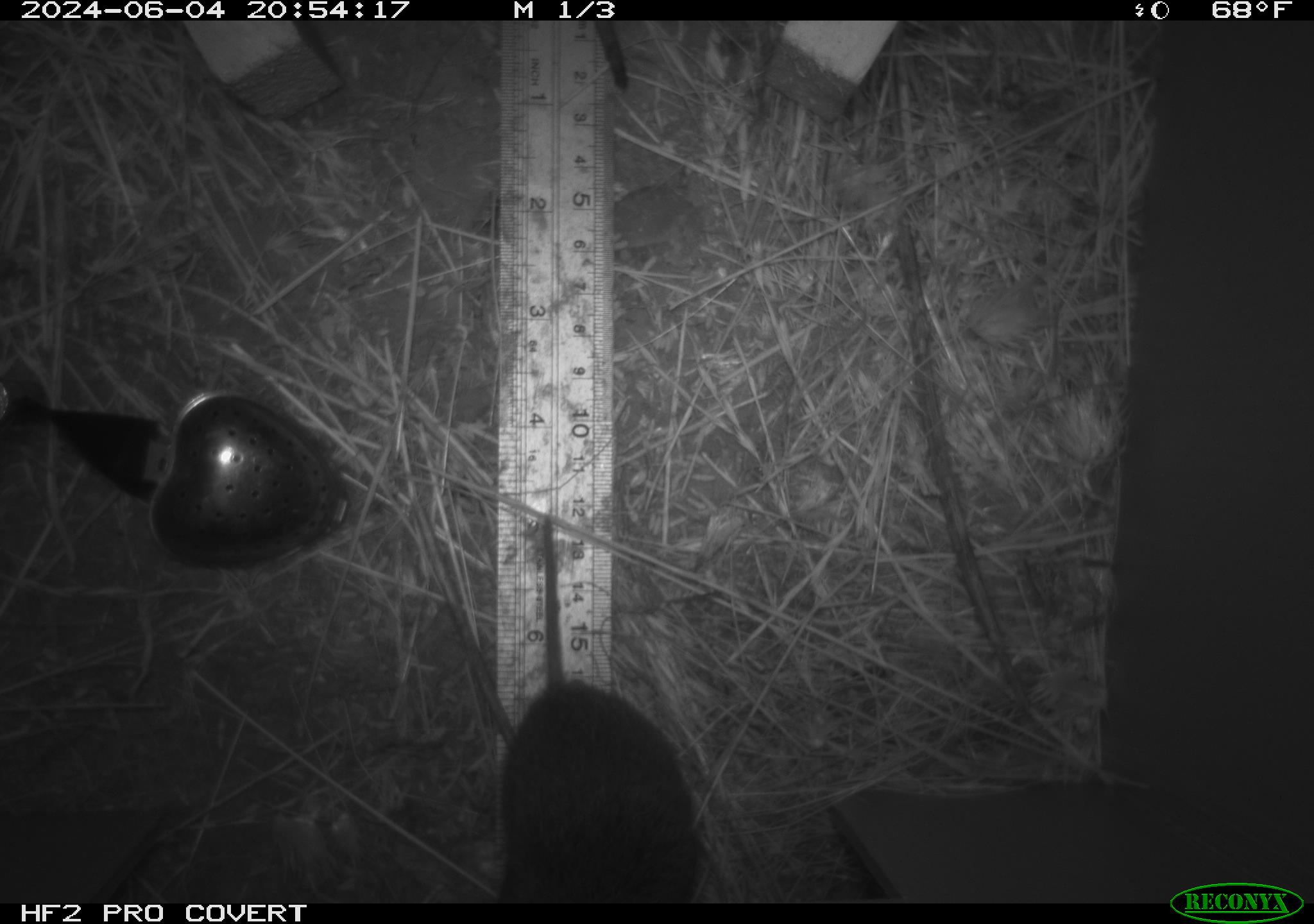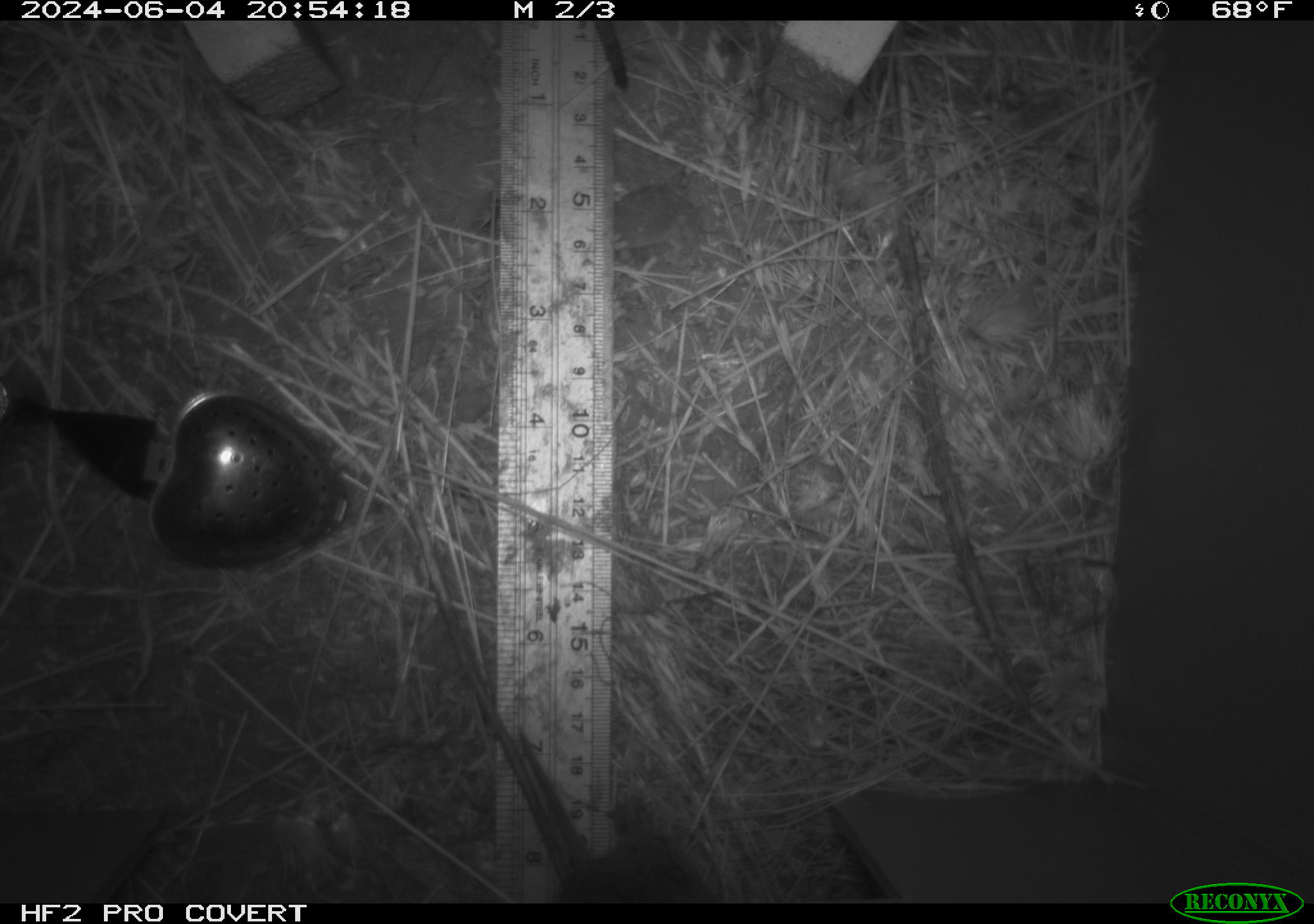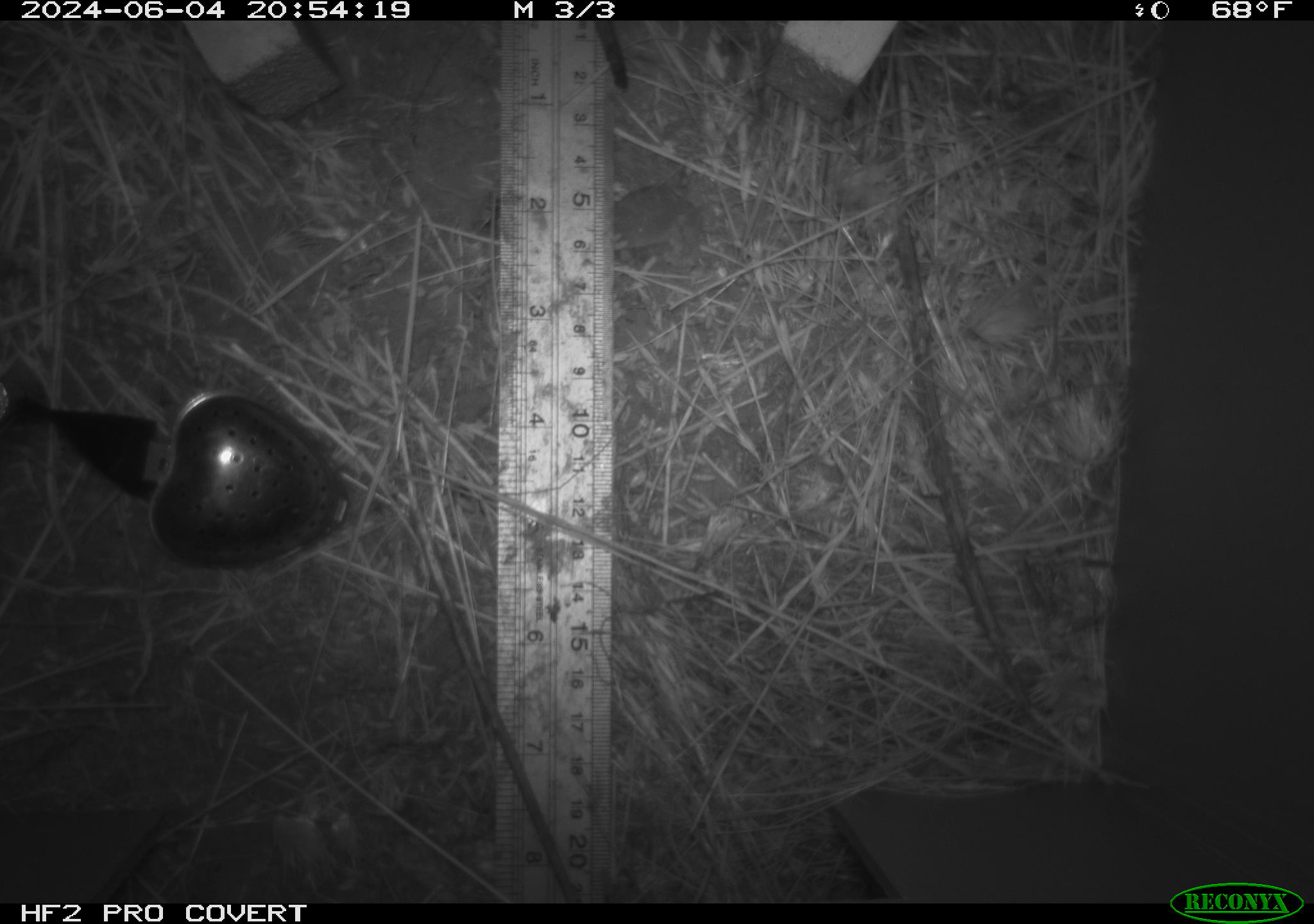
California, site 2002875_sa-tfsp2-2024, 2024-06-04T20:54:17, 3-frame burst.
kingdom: Animalia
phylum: Chordata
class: Mammalia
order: Rodentia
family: Cricetidae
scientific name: Arvicolinae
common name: voles, lemmings, and muskrats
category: arvicolinae subfamily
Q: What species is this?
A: Arvicolinae subfamily (voles, lemmings, and muskrats) (Arvicolinae).